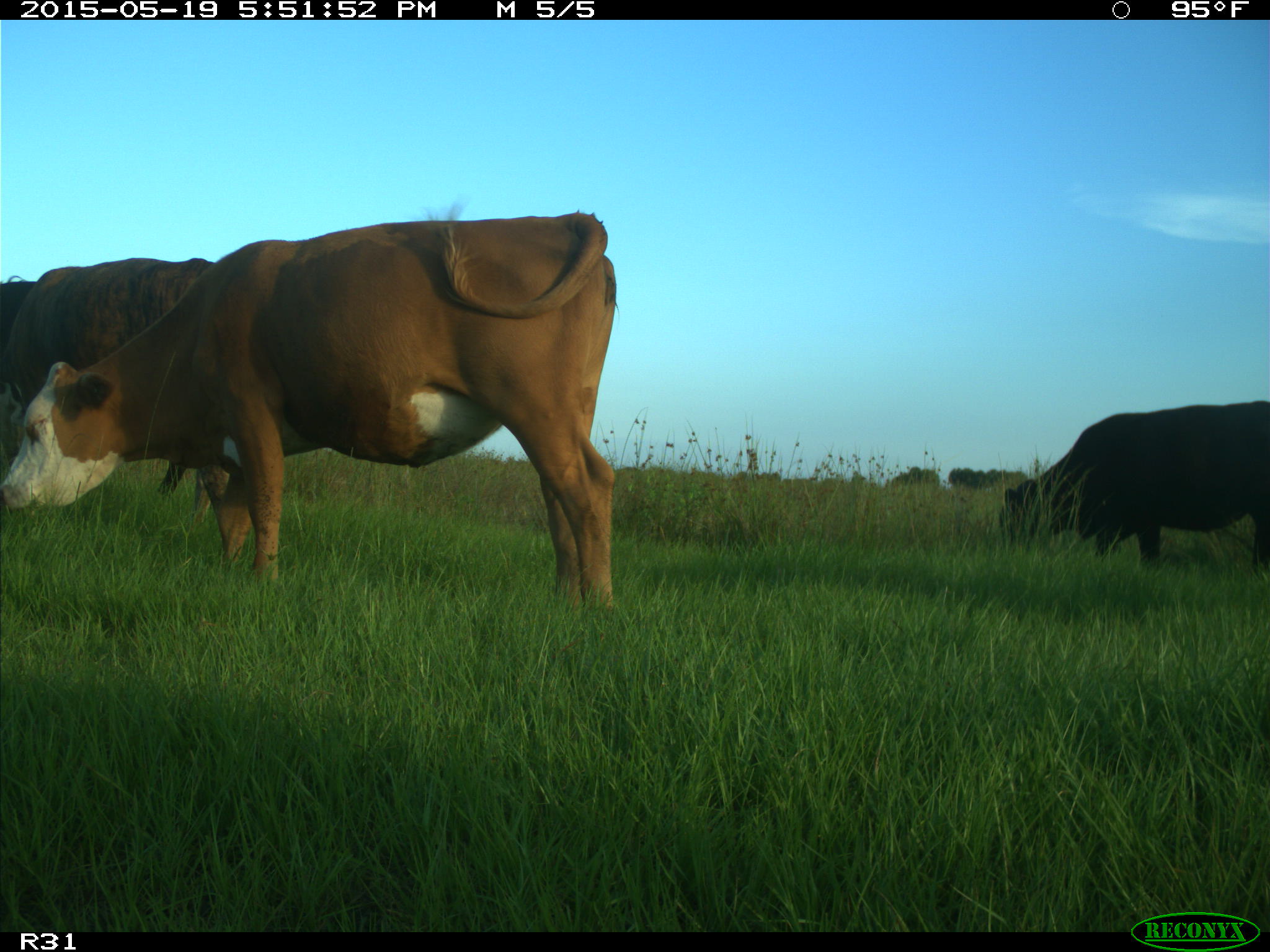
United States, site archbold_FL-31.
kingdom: Animalia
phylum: Chordata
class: Mammalia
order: Artiodactyla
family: Bovidae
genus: Bos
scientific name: Bos taurus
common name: domestic cow